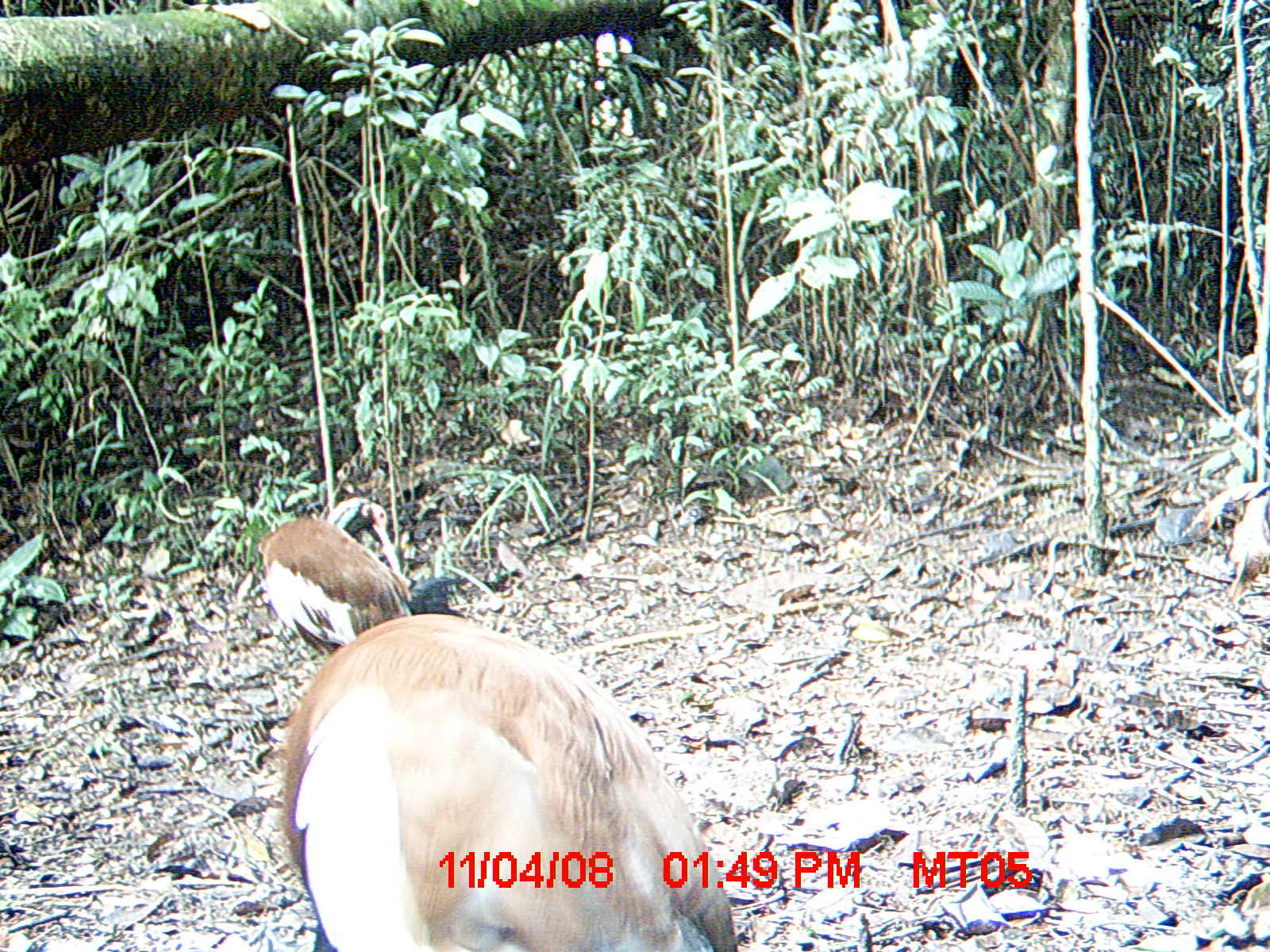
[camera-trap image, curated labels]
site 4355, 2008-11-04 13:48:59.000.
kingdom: Animalia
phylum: Chordata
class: Aves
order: Cuculiformes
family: Cuculidae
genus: Coua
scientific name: Coua serriana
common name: red-breasted coua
Coua serriana (red-breasted coua), count 2.